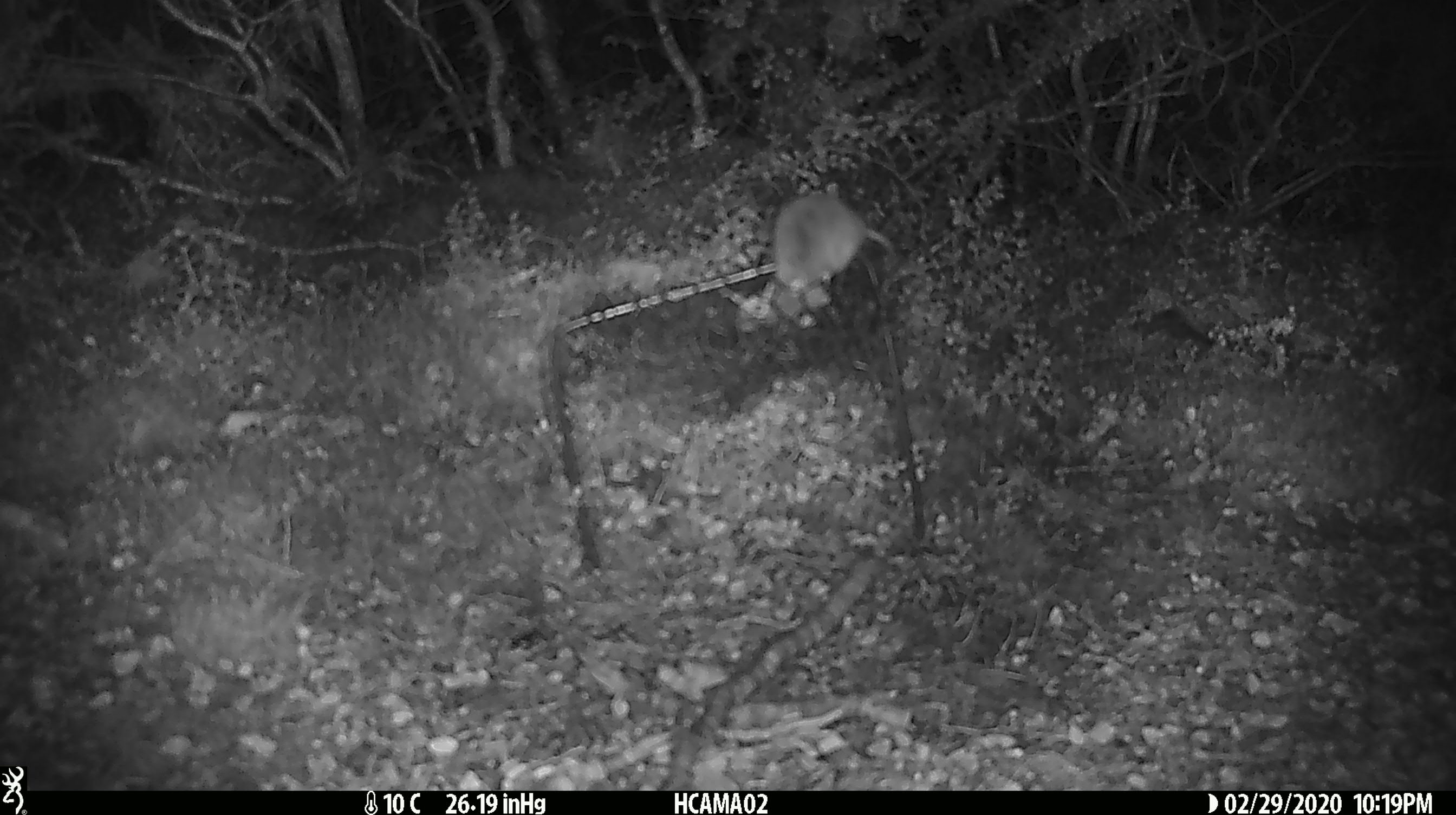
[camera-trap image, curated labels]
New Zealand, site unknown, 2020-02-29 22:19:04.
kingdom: Animalia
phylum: Chordata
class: Mammalia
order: Rodentia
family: Muridae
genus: Mus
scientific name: Mus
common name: mouse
Mouse (Mus).